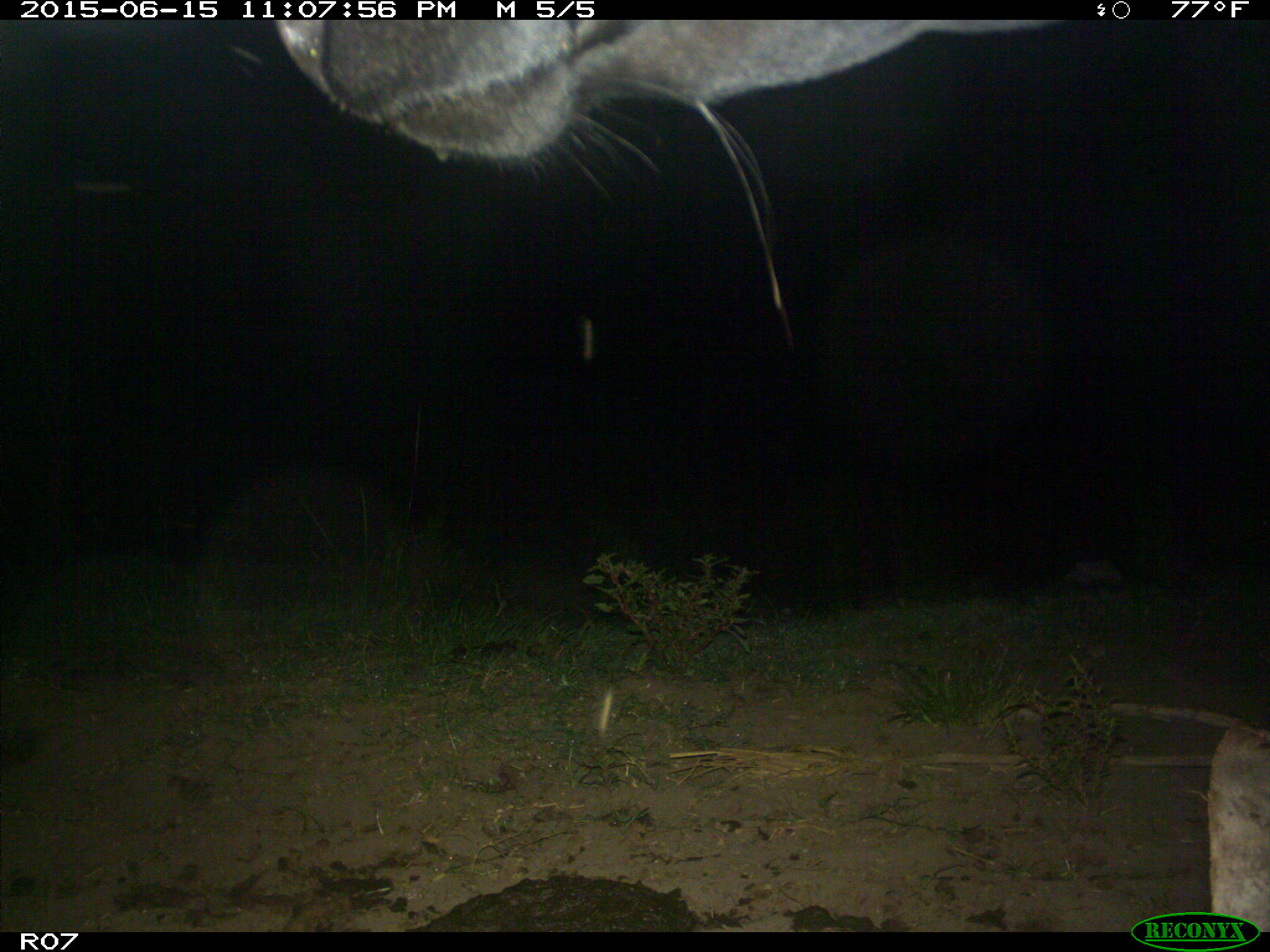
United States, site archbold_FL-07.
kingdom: Animalia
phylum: Chordata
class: Mammalia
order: Artiodactyla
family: Bovidae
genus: Bos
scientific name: Bos taurus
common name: domestic cow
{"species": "Bos taurus (domestic cow)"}